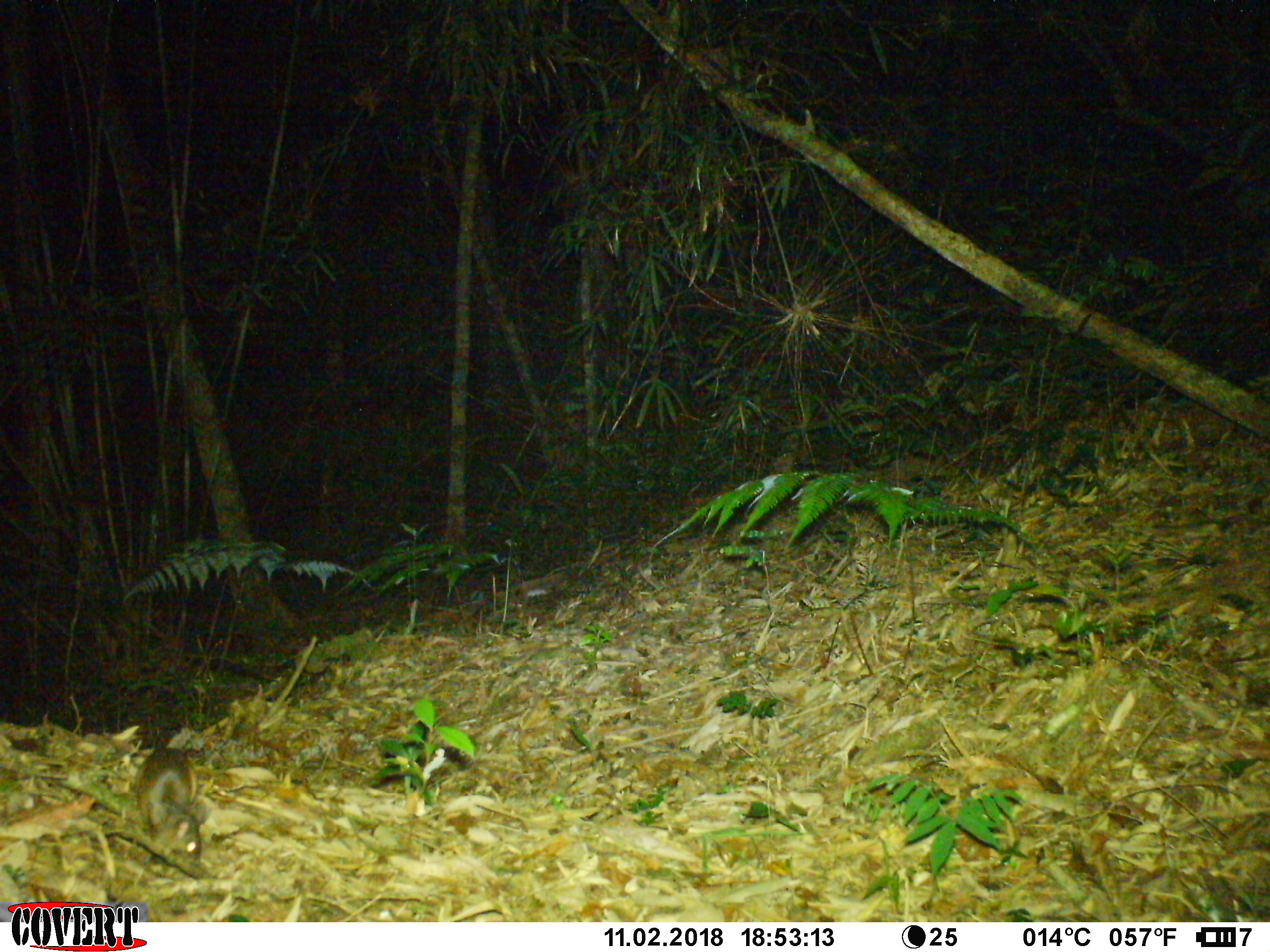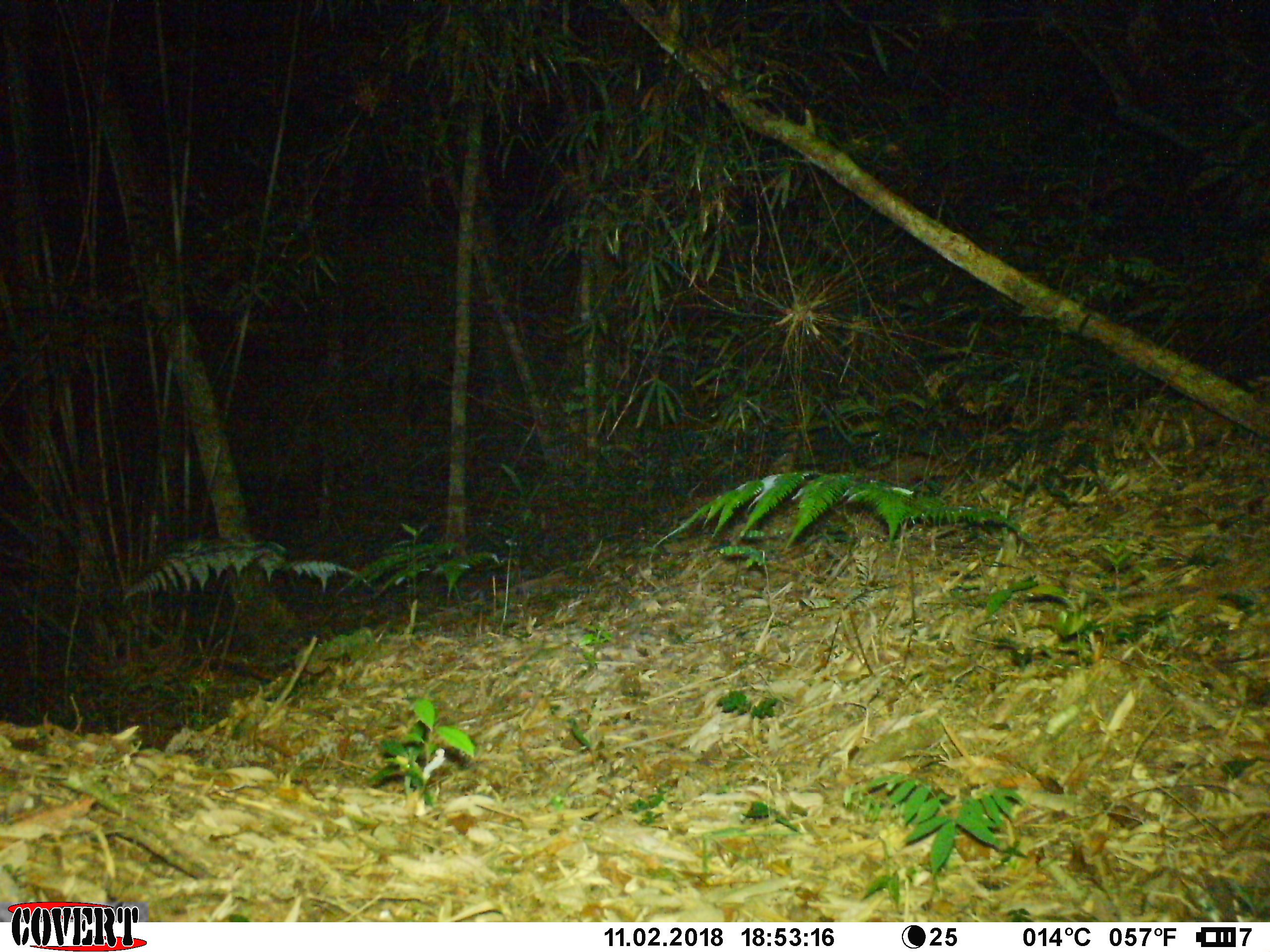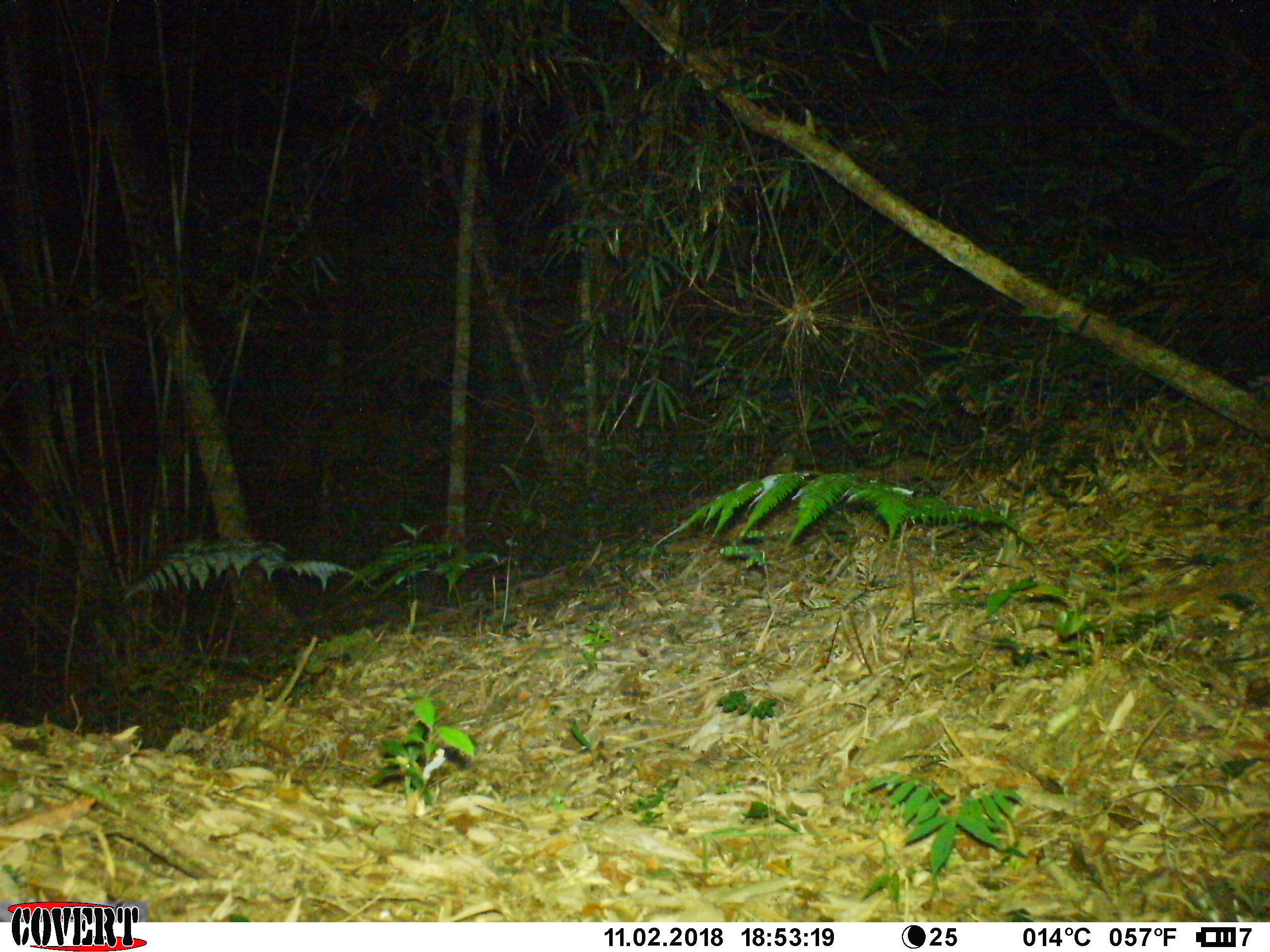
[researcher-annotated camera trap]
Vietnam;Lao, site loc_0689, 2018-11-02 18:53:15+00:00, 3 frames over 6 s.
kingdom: Animalia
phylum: Chordata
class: Mammalia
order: Rodentia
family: Muridae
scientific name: Muridae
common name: old-world mice and rats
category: unidentified murid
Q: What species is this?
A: Unidentified murid (old-world mice and rats) (Muridae).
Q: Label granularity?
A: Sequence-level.